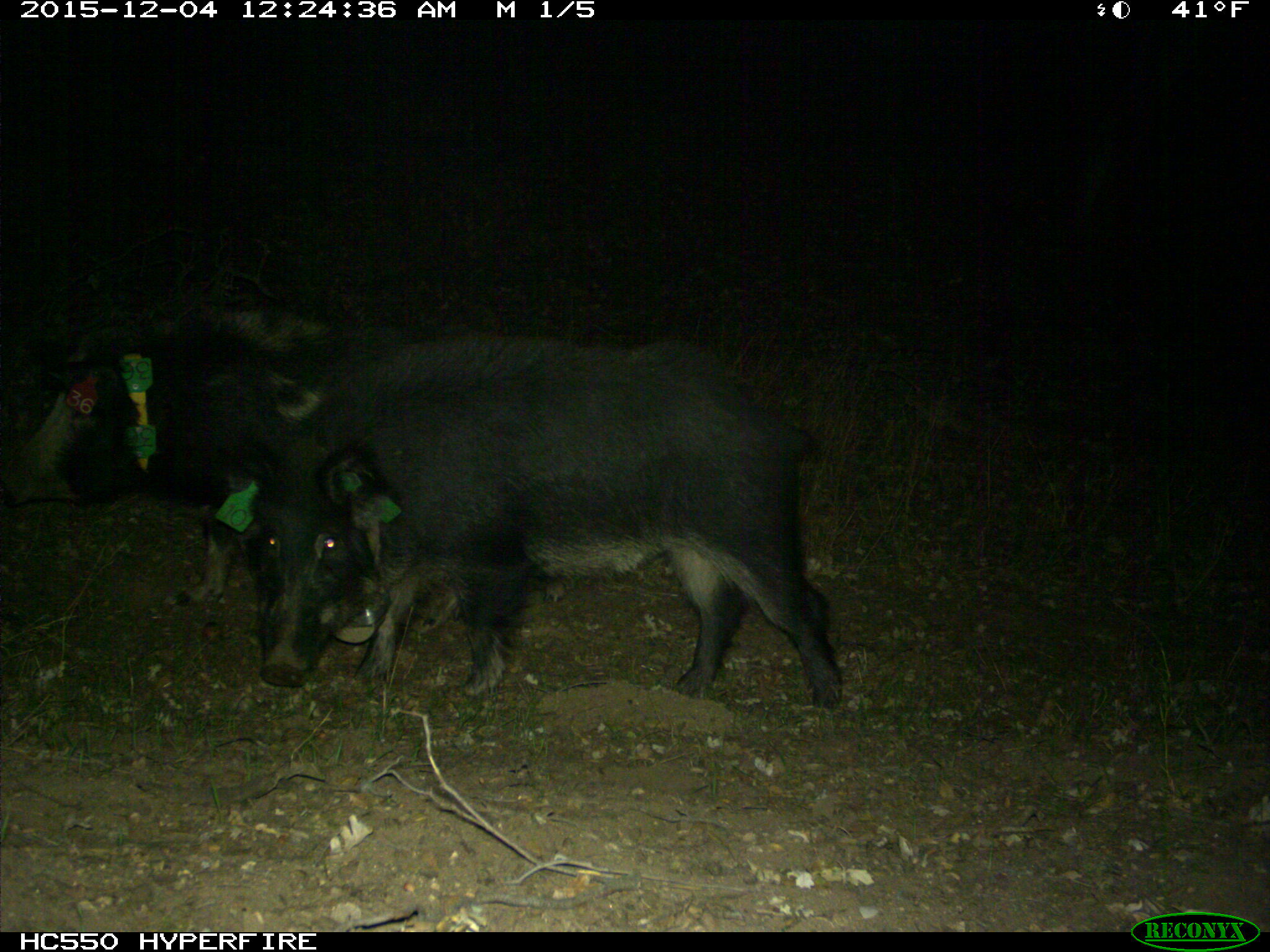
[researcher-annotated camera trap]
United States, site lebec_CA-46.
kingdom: Animalia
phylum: Chordata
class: Mammalia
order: Artiodactyla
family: Suidae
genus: Sus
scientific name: Sus scrofa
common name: wild boar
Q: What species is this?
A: Sus scrofa (wild boar).